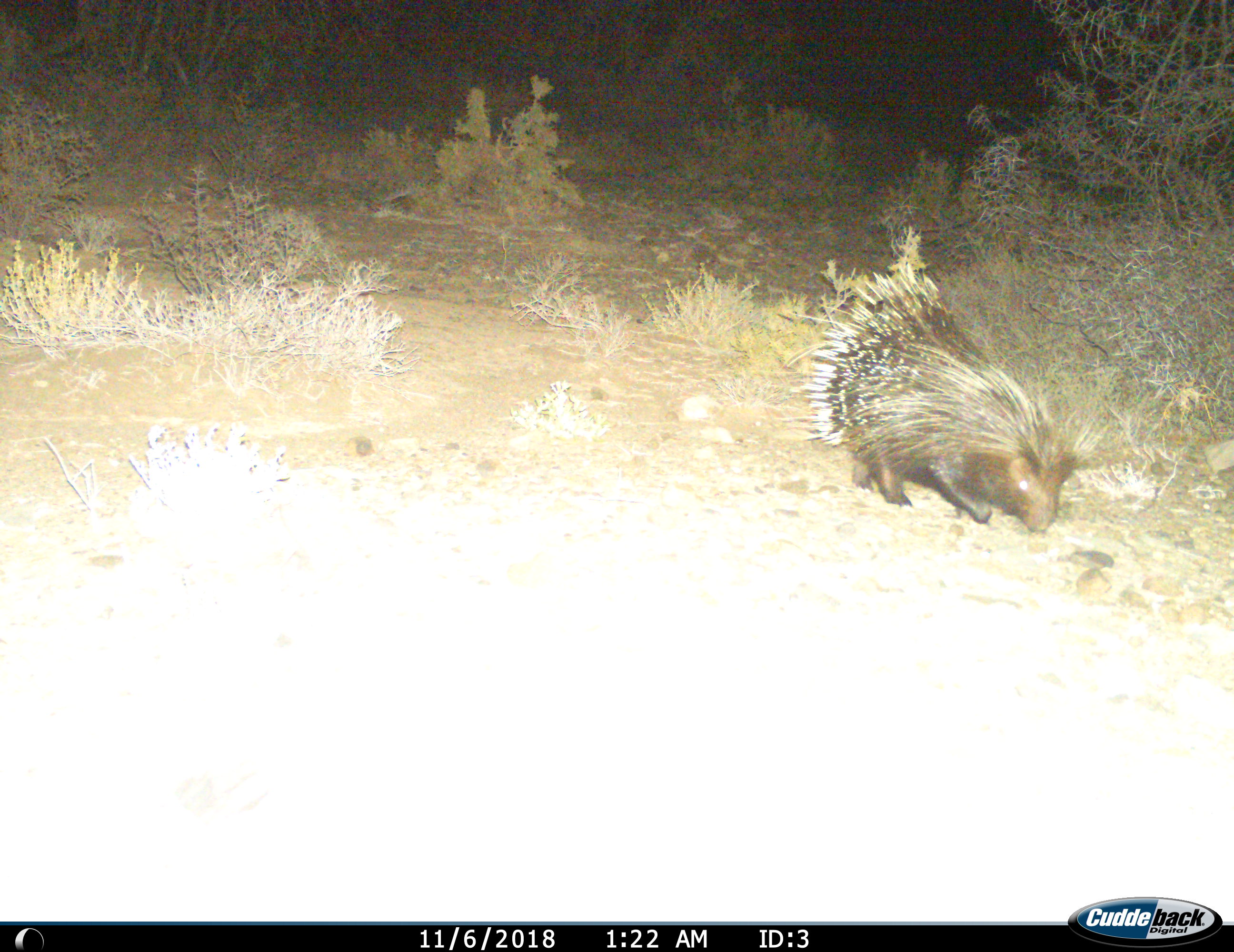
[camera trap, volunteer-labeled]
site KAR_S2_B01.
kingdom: Animalia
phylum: Chordata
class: Mammalia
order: Rodentia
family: Hystricidae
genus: Hystrix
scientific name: Hystrix cristata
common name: crested porcupine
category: porcupine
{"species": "porcupine (crested porcupine) (Hystrix cristata)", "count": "1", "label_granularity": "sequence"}